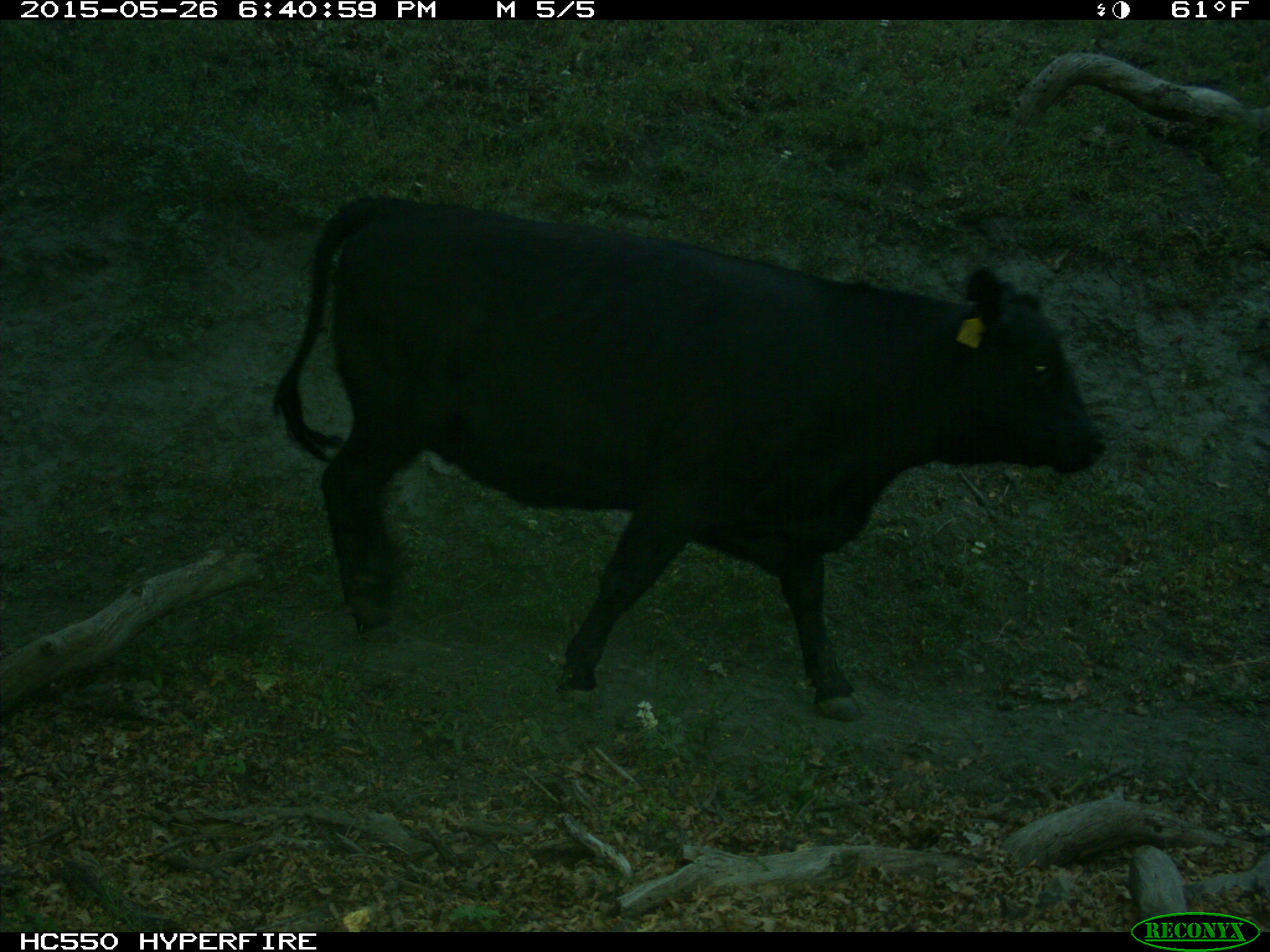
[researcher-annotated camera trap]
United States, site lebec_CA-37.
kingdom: Animalia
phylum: Chordata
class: Mammalia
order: Artiodactyla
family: Bovidae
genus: Bos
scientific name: Bos taurus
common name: domestic cow